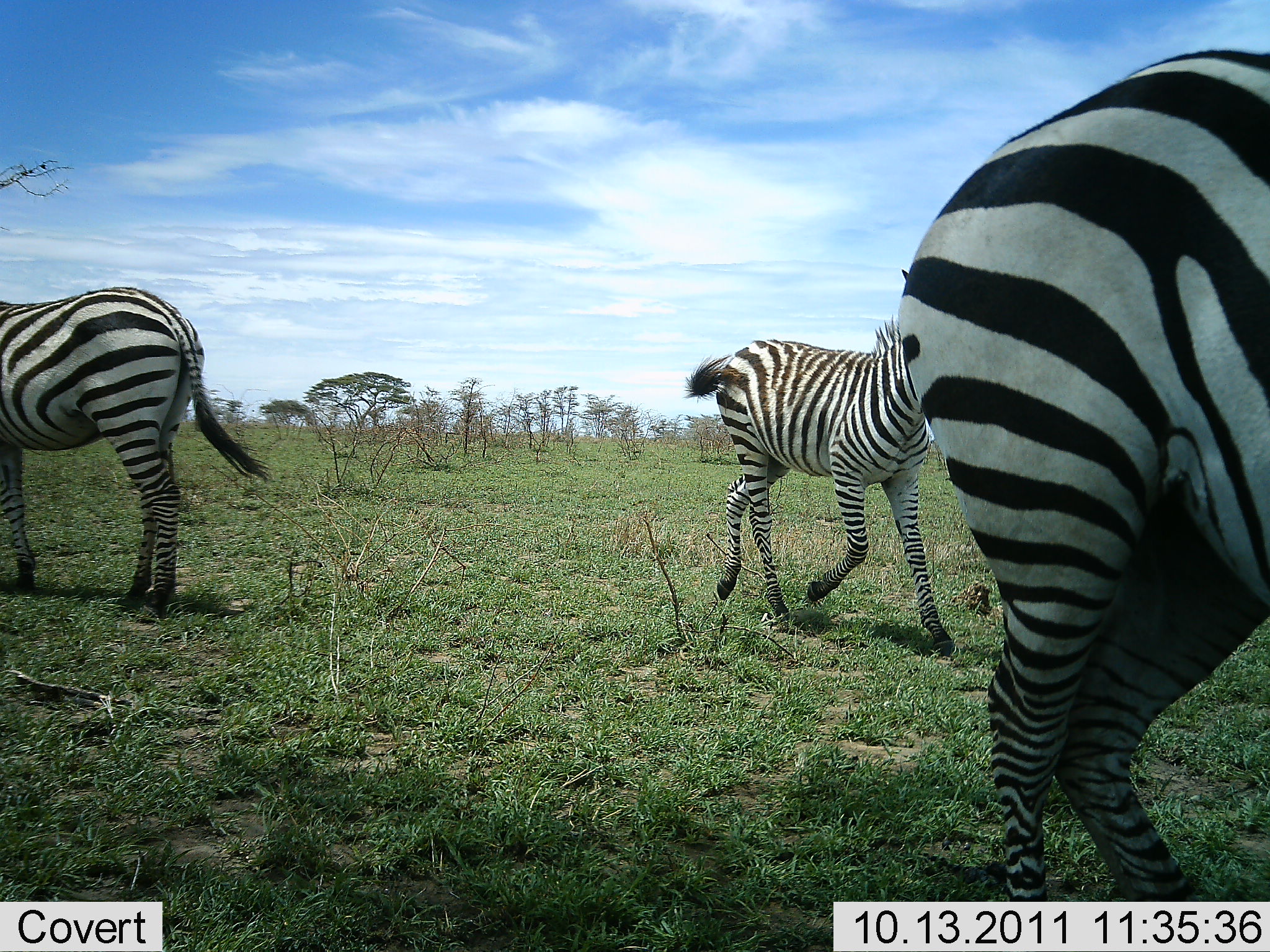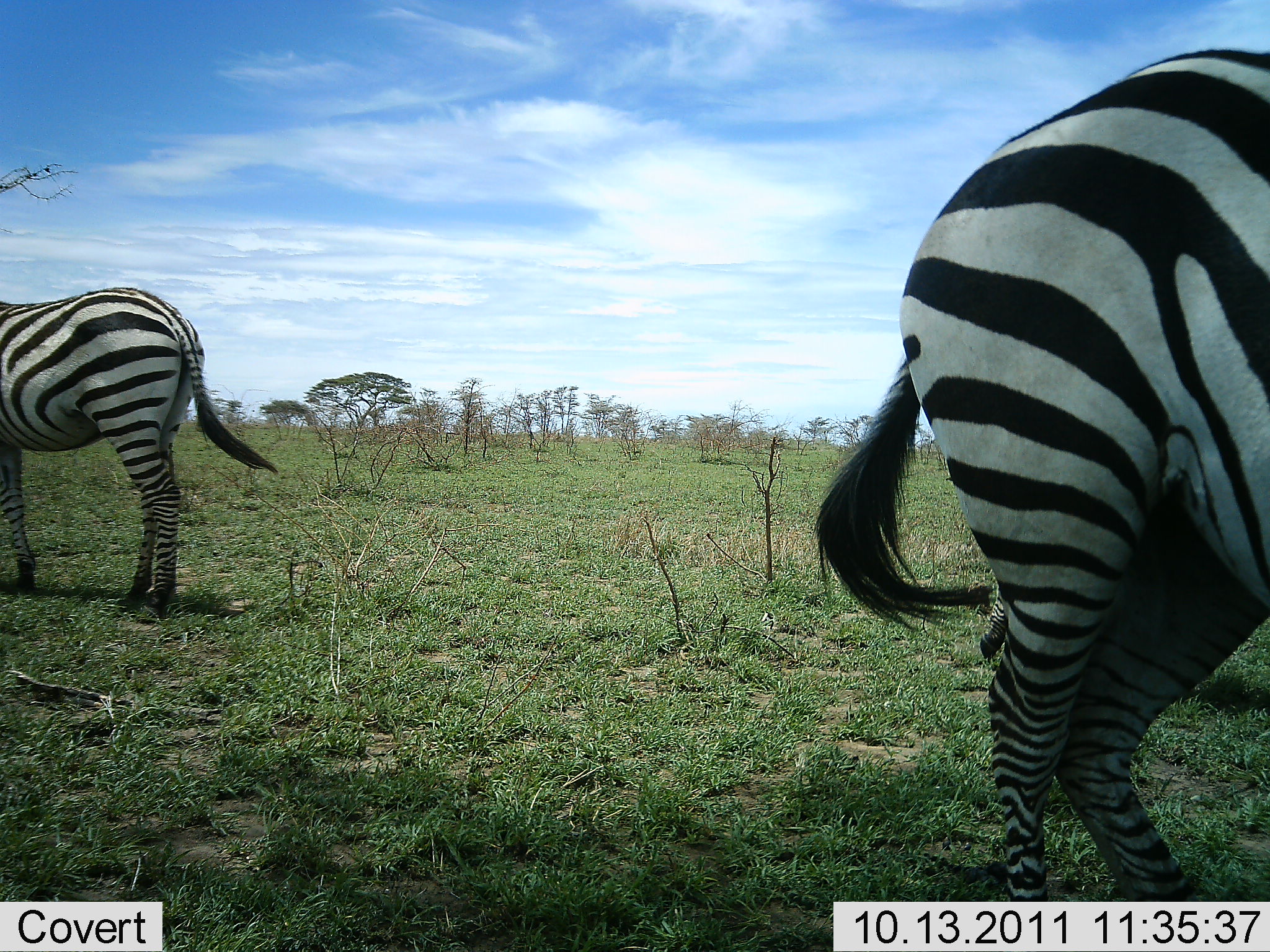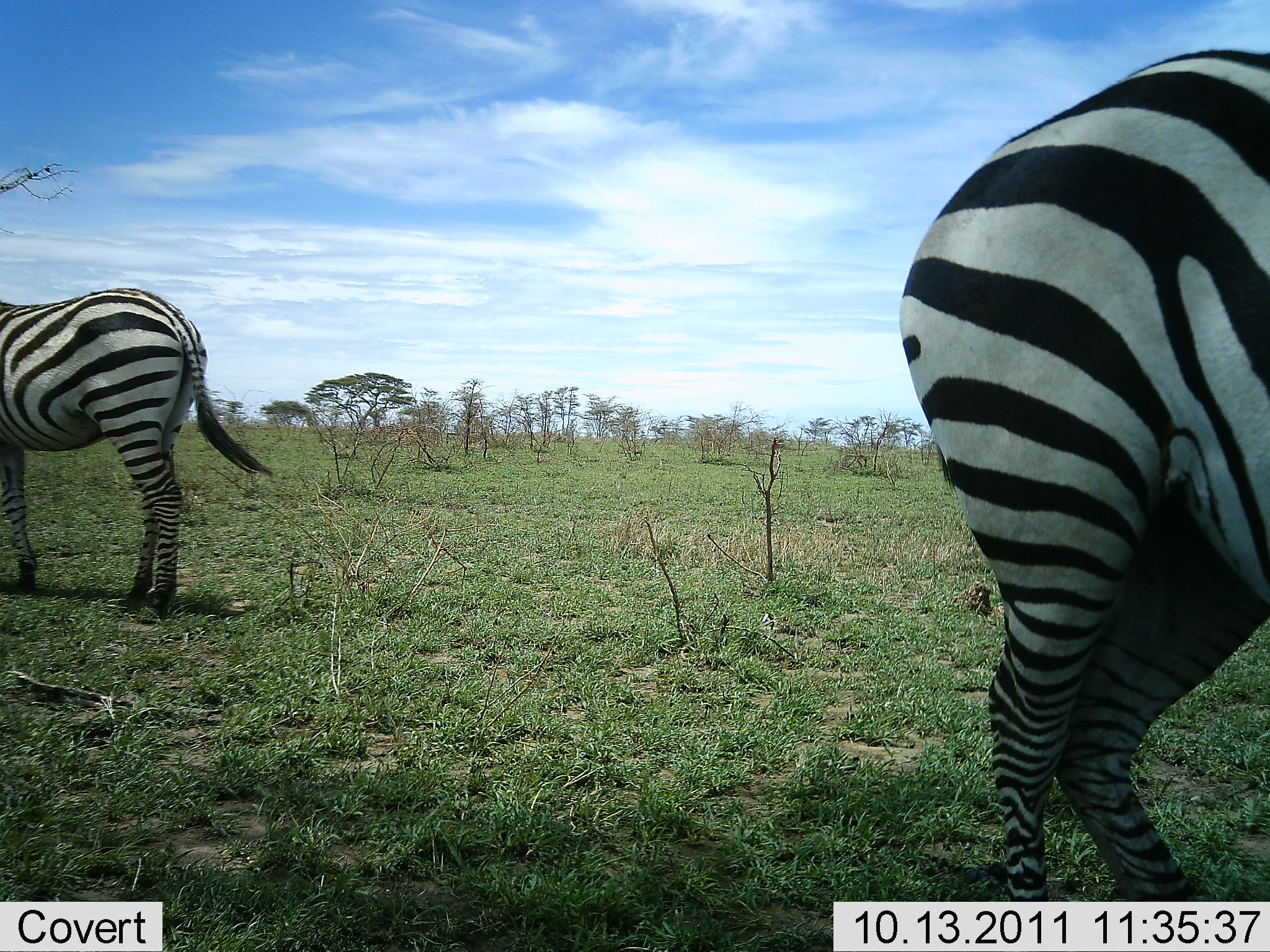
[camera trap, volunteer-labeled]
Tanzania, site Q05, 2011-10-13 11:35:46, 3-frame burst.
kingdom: Animalia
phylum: Chordata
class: Mammalia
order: Perissodactyla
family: Equidae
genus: Equus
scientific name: Equus quagga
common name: plains zebra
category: zebra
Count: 3.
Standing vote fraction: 100%.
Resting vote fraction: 0%.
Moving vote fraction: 79%.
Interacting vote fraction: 0%.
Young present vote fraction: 36%.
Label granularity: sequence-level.